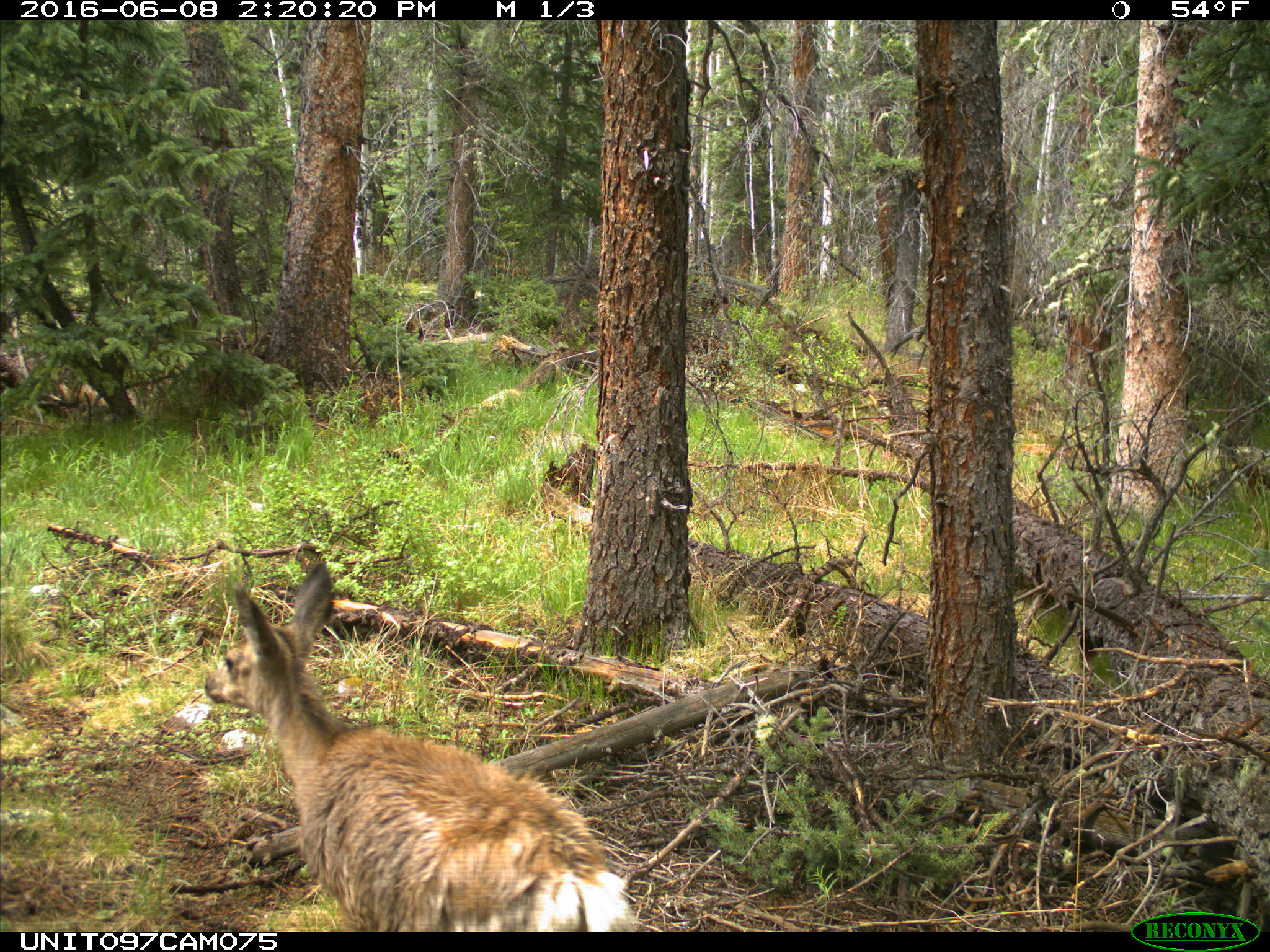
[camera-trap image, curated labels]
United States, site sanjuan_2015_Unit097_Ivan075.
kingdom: Animalia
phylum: Chordata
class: Mammalia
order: Artiodactyla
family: Cervidae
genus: Odocoileus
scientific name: Odocoileus hemionus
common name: mule deer